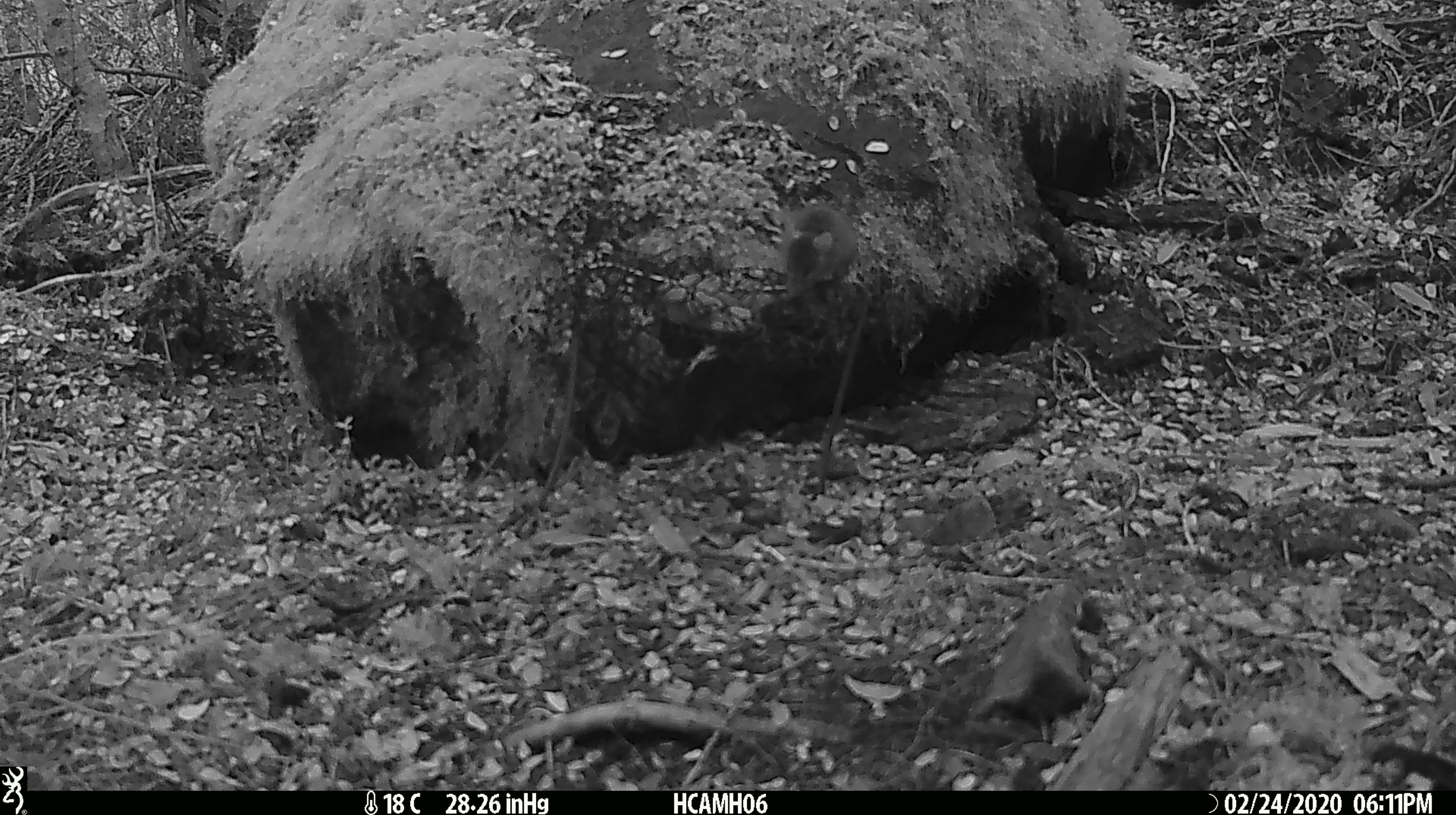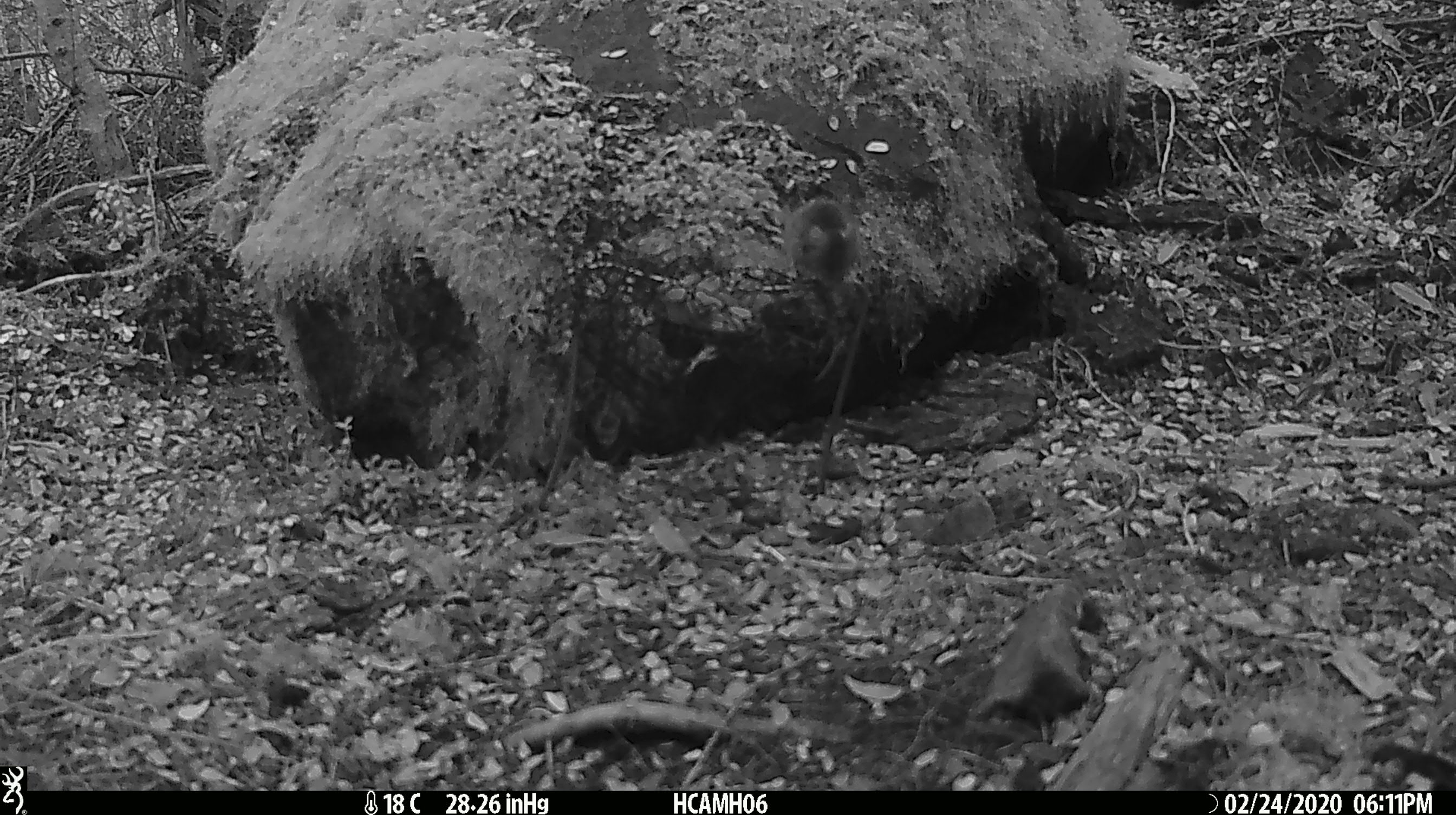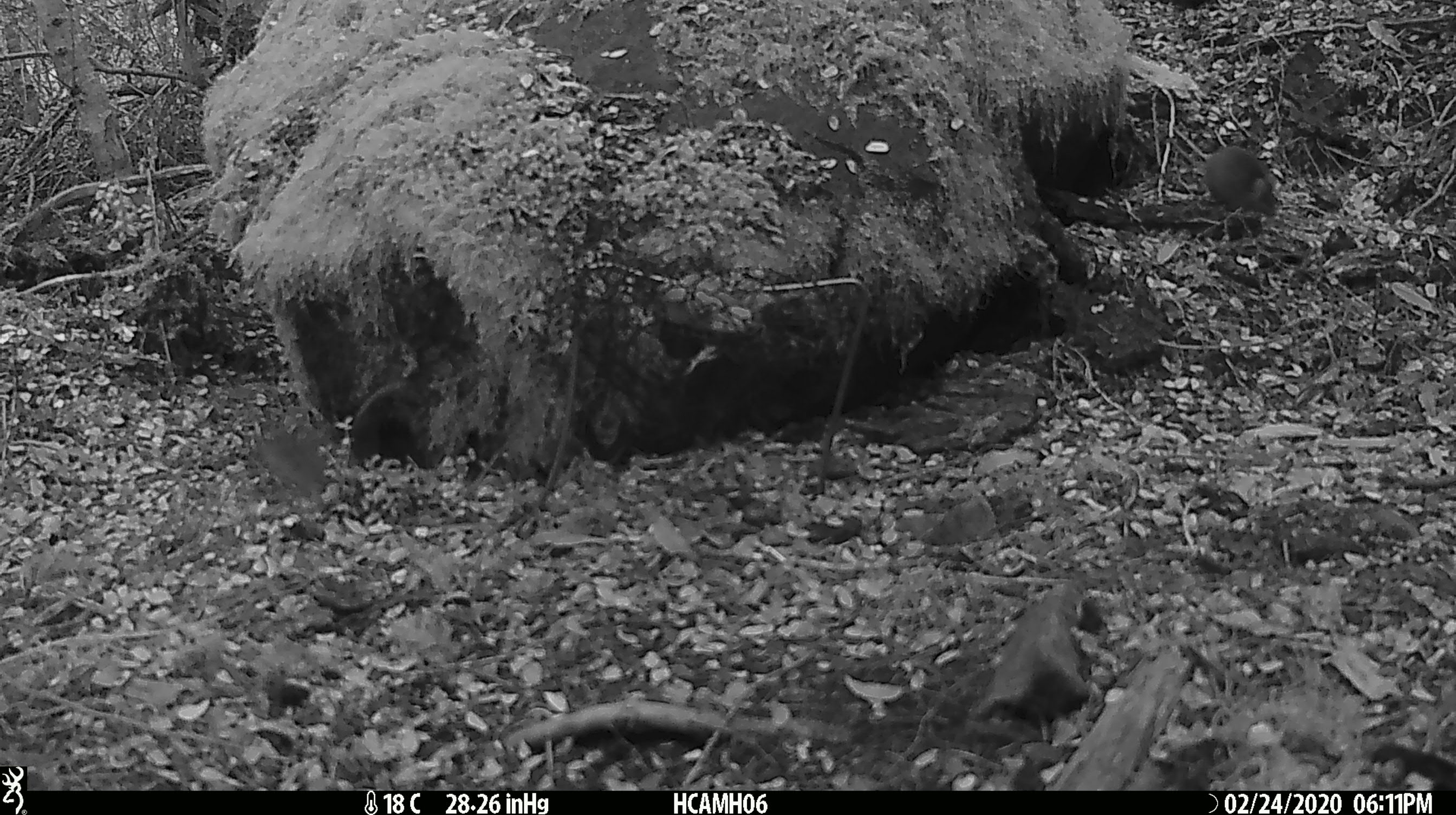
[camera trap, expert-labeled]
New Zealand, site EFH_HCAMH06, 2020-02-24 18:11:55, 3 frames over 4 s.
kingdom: Animalia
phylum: Chordata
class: Mammalia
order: Rodentia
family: Muridae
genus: Mus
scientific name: Mus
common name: mouse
Mouse (Mus).